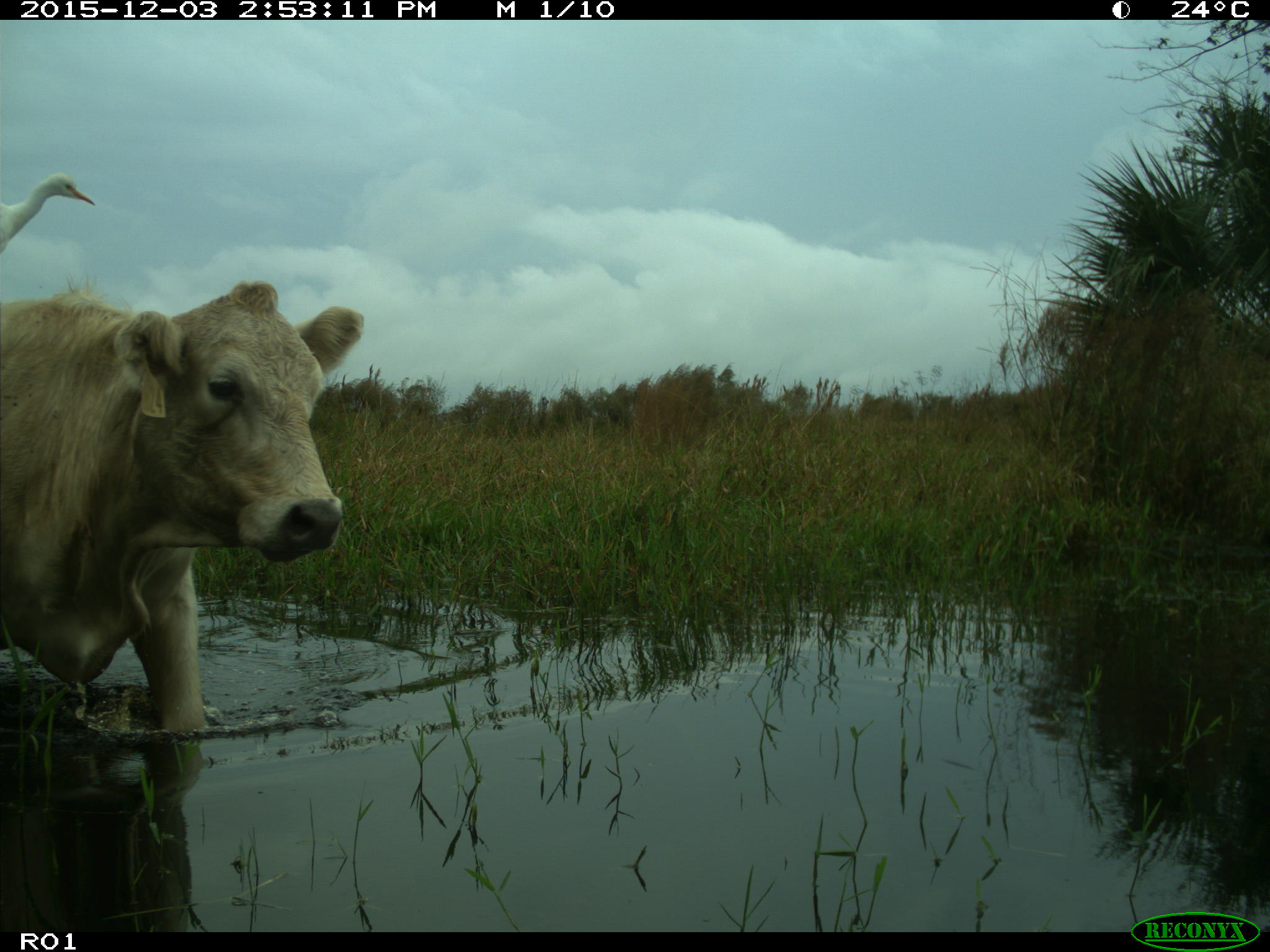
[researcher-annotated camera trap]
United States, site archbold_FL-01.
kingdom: Animalia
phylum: Chordata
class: Mammalia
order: Artiodactyla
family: Bovidae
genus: Bos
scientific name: Bos taurus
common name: domestic cow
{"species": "Bos taurus (domestic cow)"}